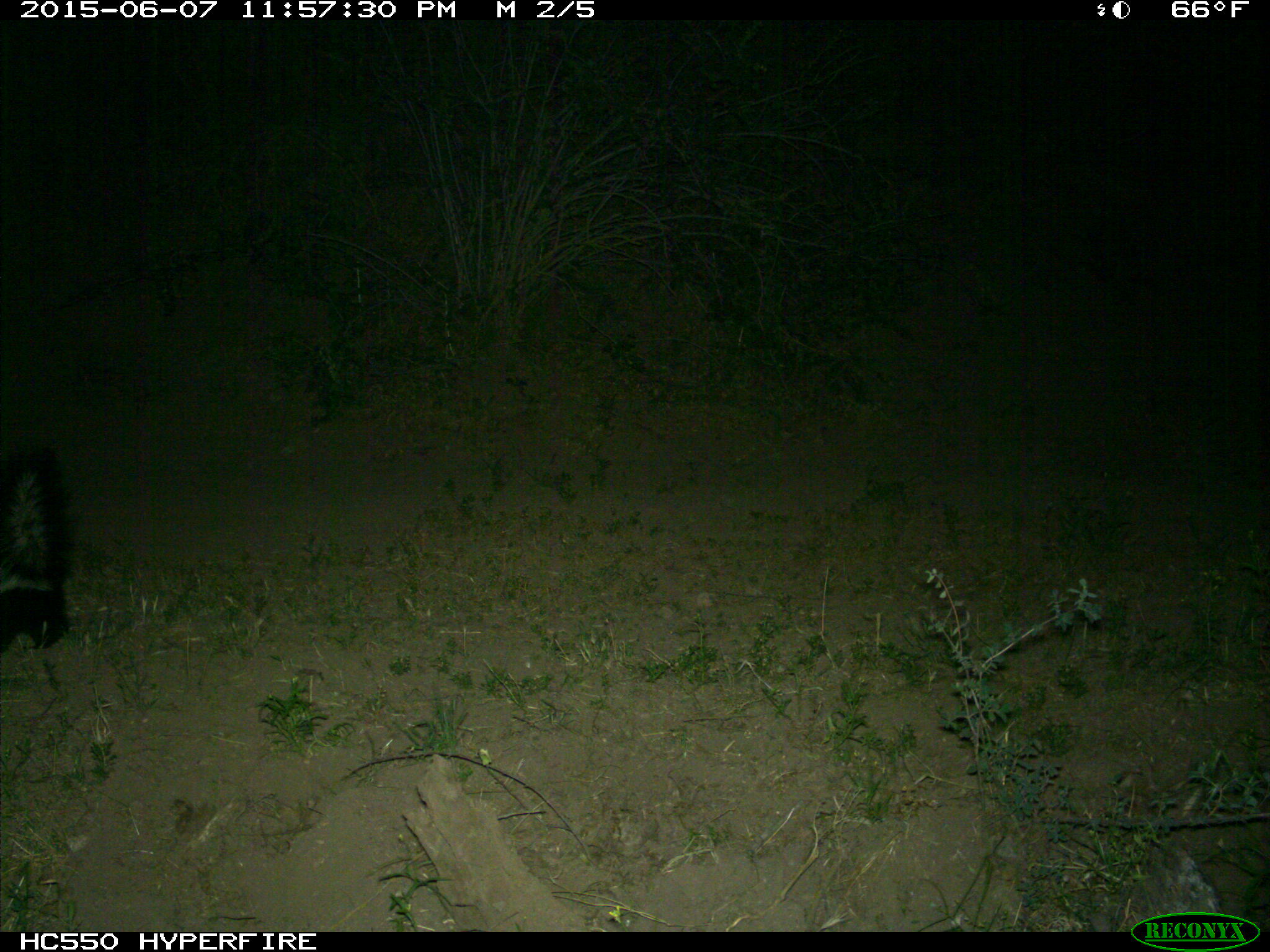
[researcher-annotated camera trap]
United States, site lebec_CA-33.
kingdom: Animalia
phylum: Chordata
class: Mammalia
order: Carnivora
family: Mephitidae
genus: Mephitis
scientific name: Mephitis mephitis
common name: striped skunk